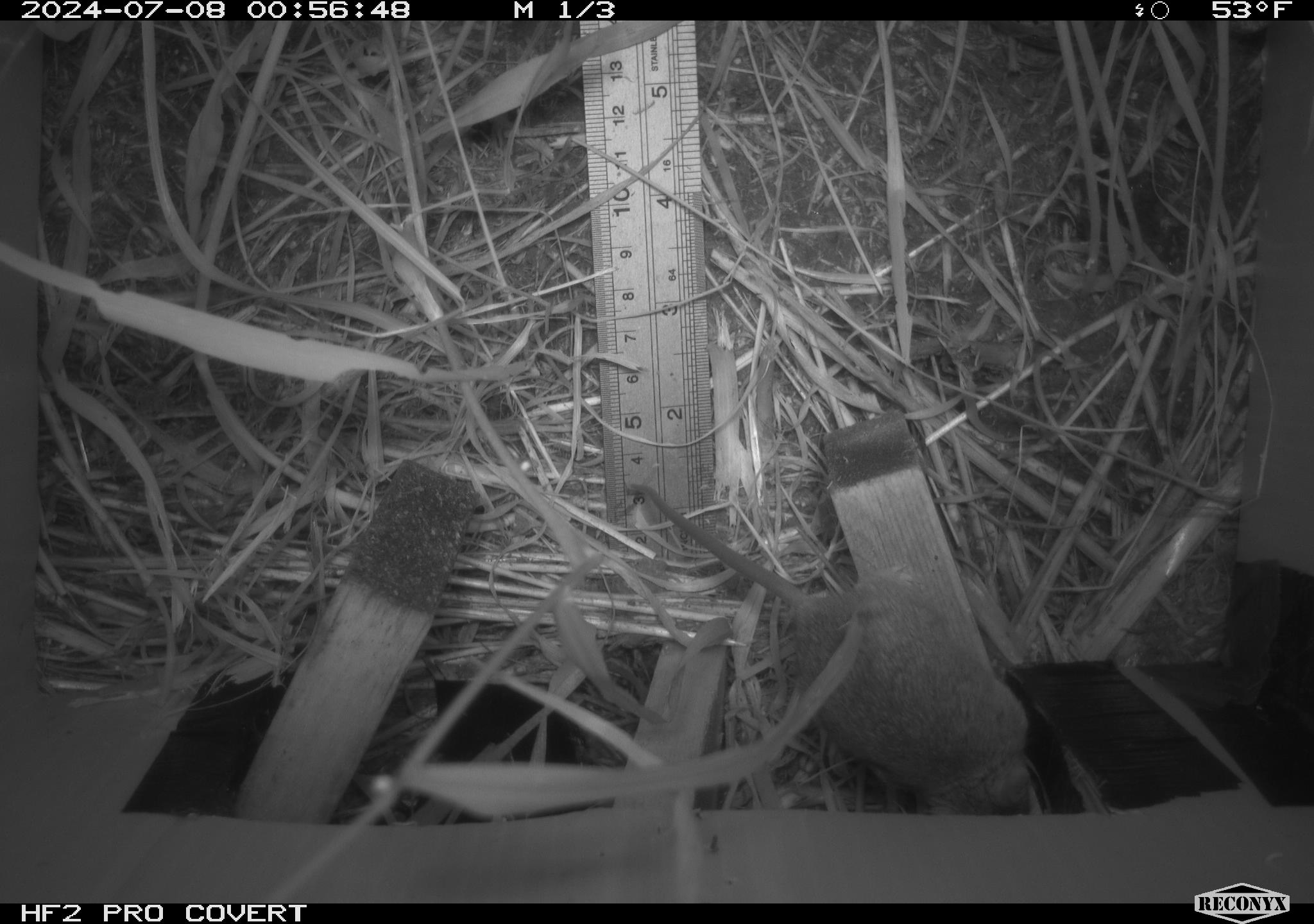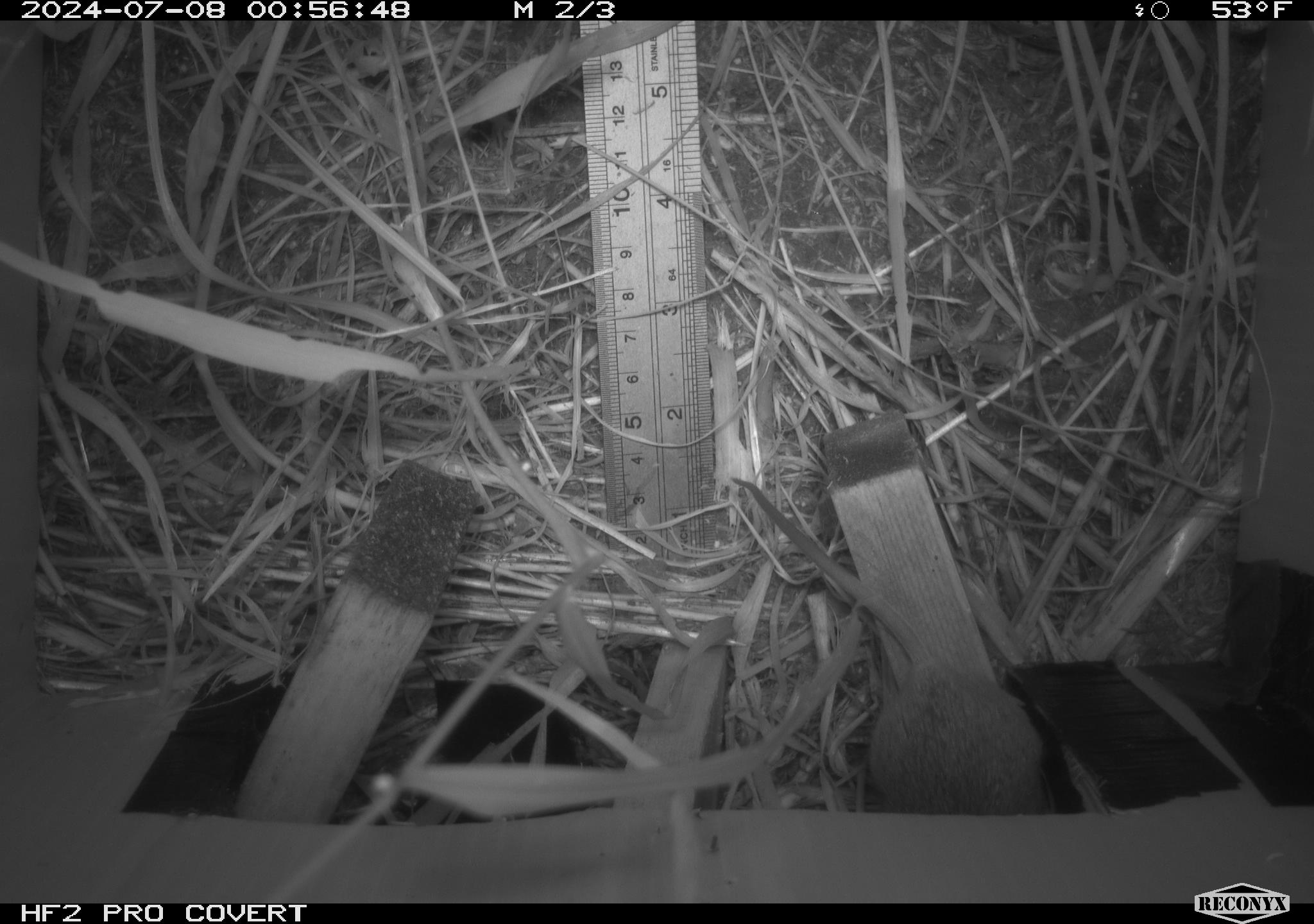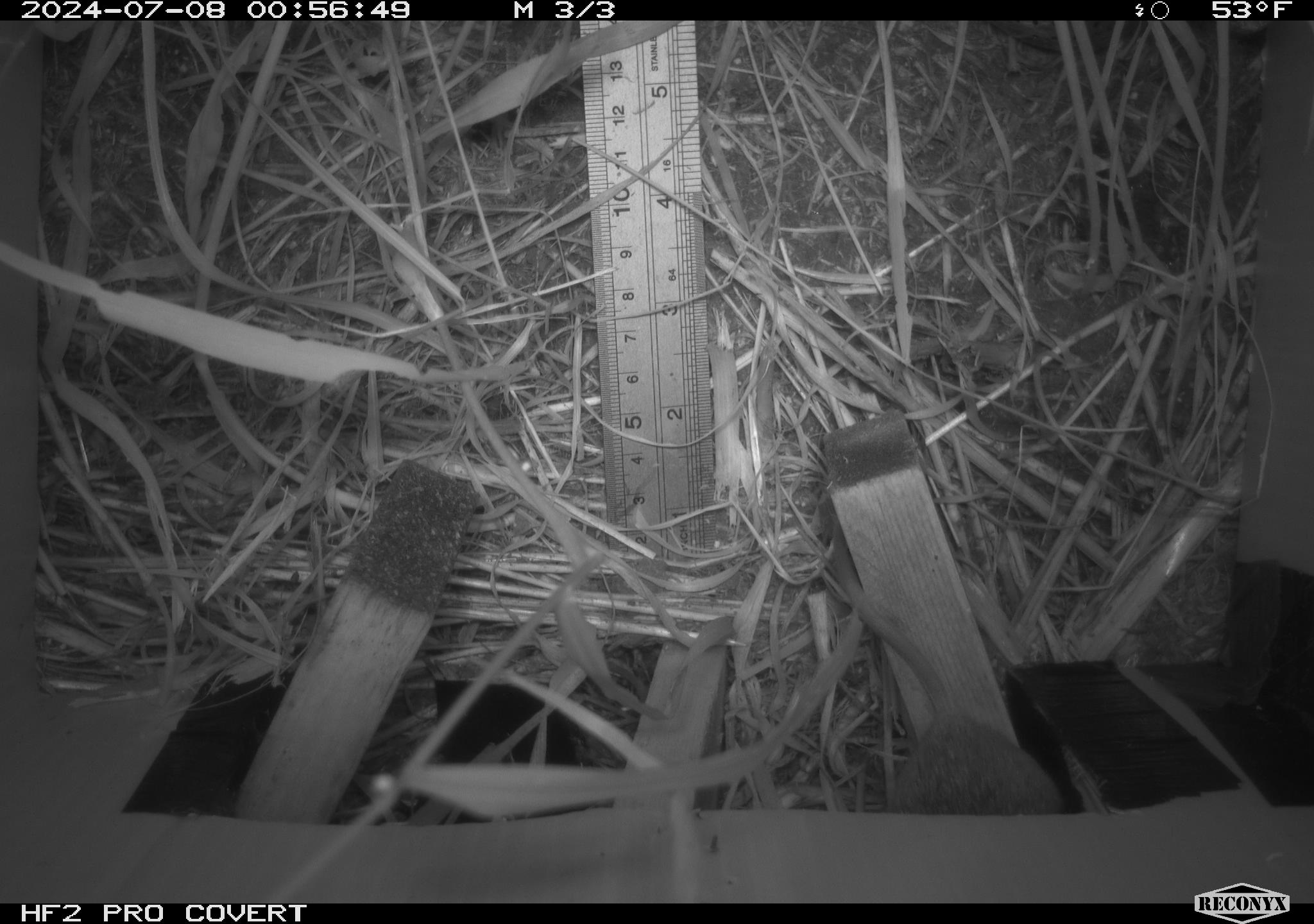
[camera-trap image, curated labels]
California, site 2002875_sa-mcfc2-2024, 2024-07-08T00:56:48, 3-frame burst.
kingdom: Animalia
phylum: Chordata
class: Mammalia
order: Rodentia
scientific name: Rodentia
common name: rodent